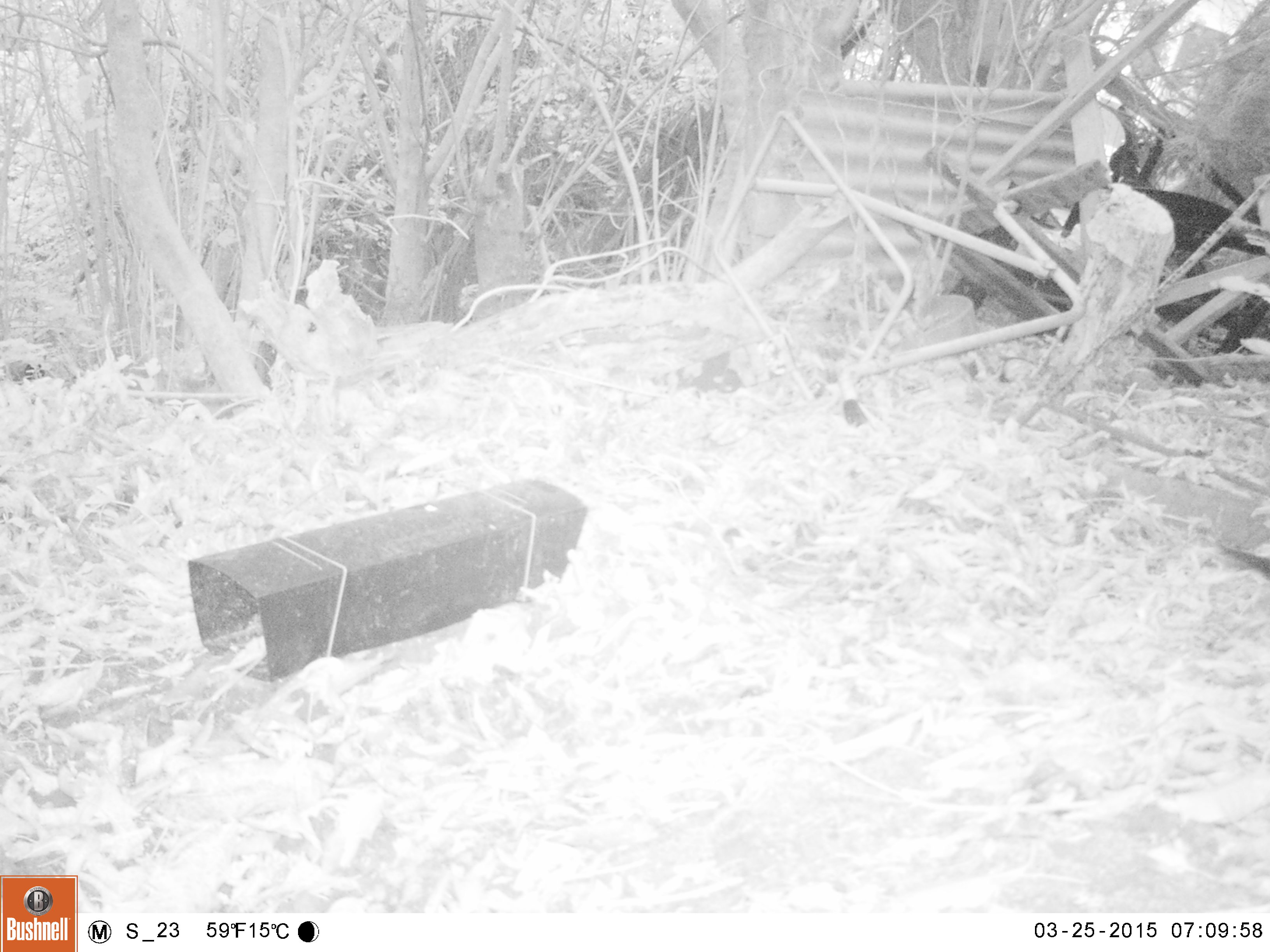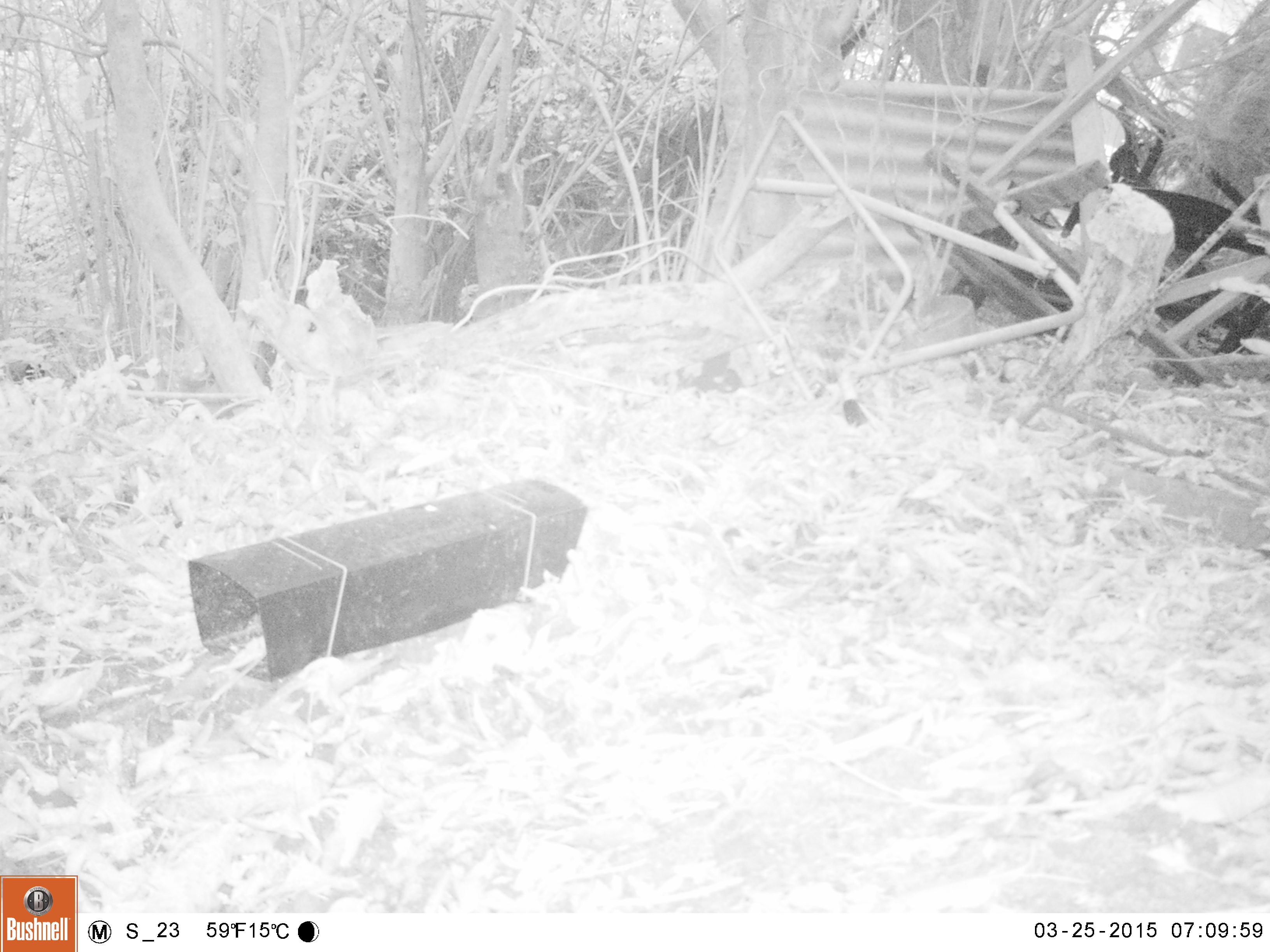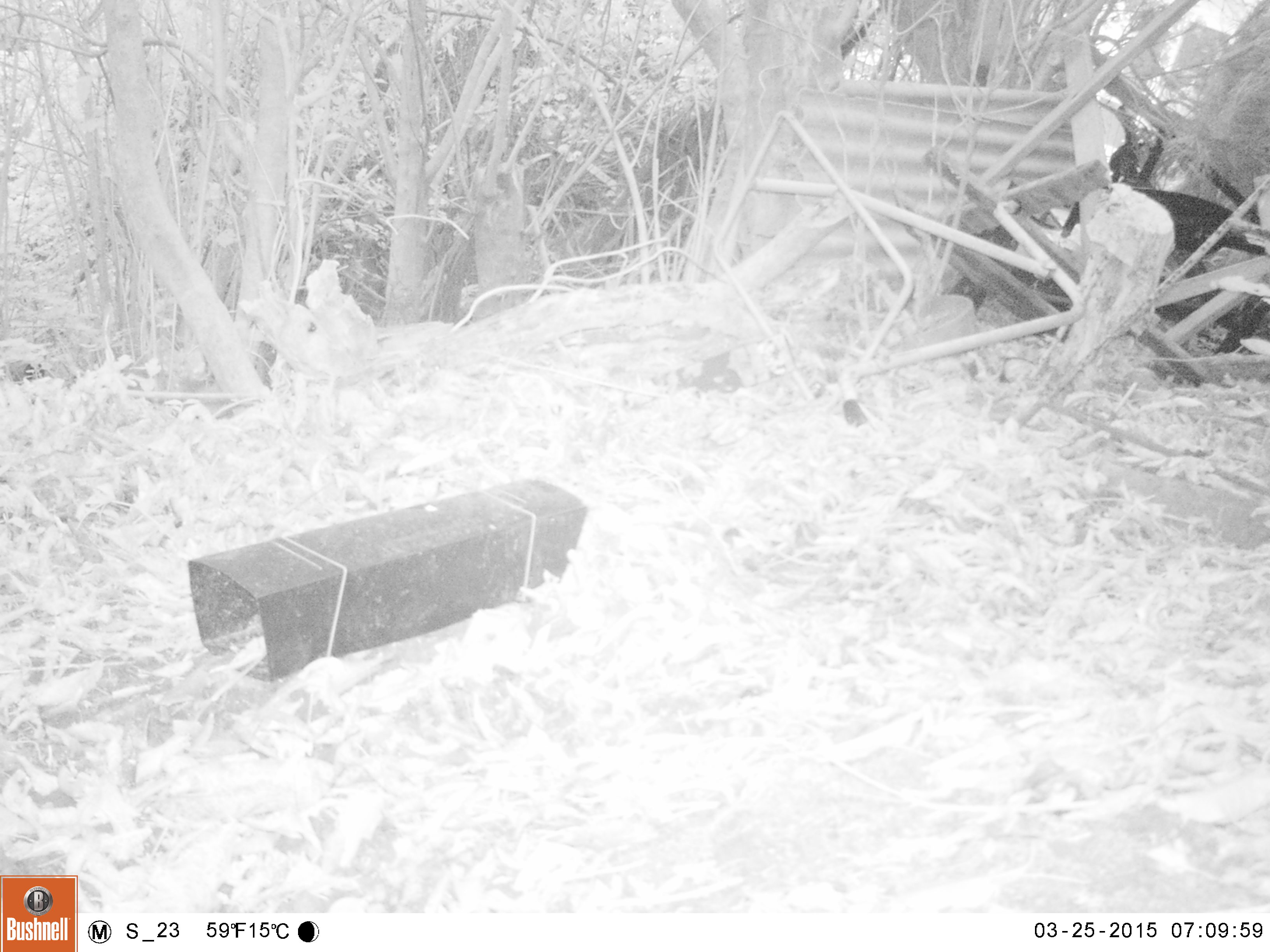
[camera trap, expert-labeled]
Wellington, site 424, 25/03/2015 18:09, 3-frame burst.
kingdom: Animalia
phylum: Chordata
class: Aves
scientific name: Aves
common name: bird